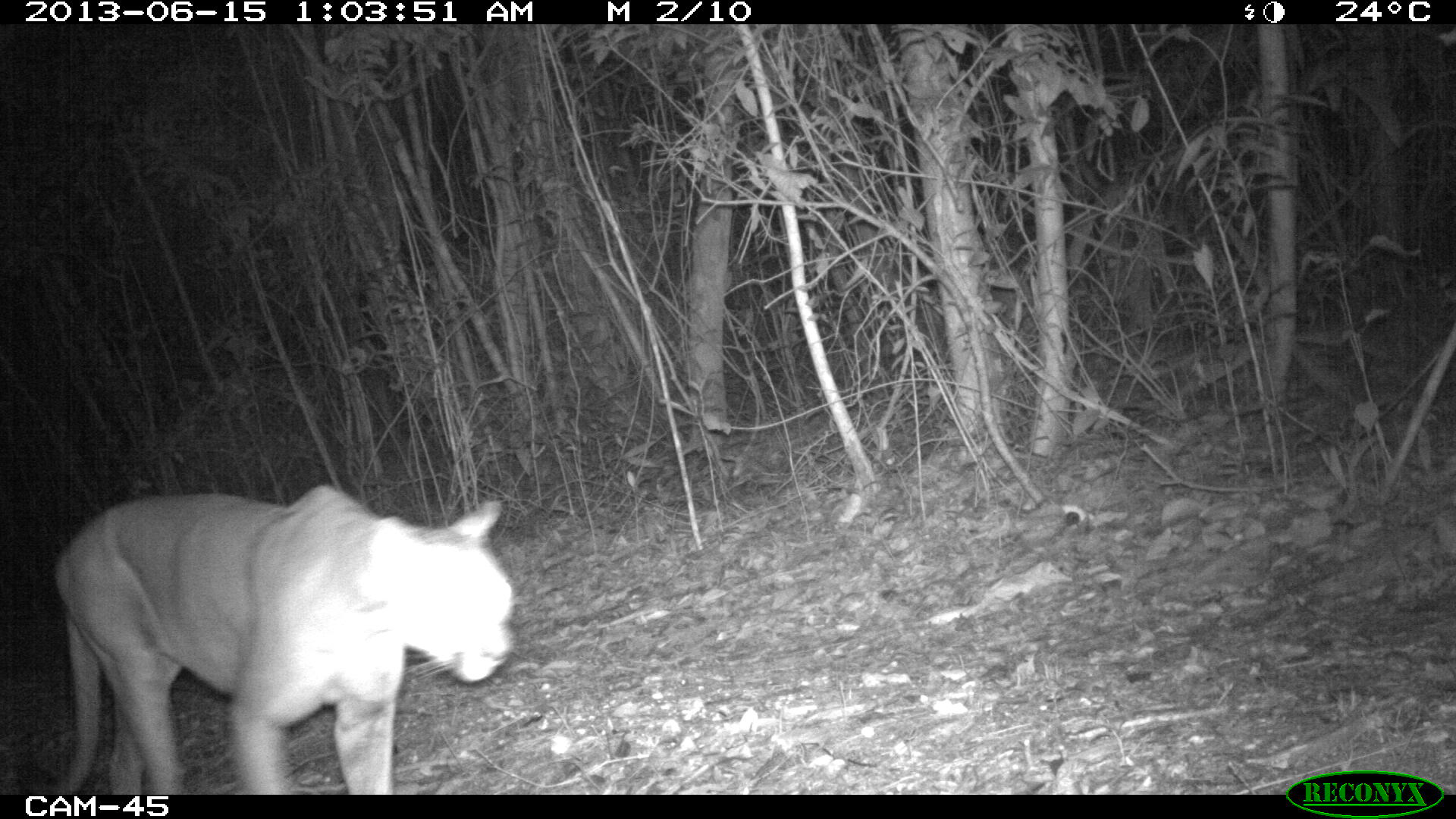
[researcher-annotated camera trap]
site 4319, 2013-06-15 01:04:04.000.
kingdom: Animalia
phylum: Chordata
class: Mammalia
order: Carnivora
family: Felidae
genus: Puma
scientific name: Puma concolor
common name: mountain lion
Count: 1.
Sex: male.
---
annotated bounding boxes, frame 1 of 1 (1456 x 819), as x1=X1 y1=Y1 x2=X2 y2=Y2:
puma concolor: x1=40 y1=484 x2=518 y2=793